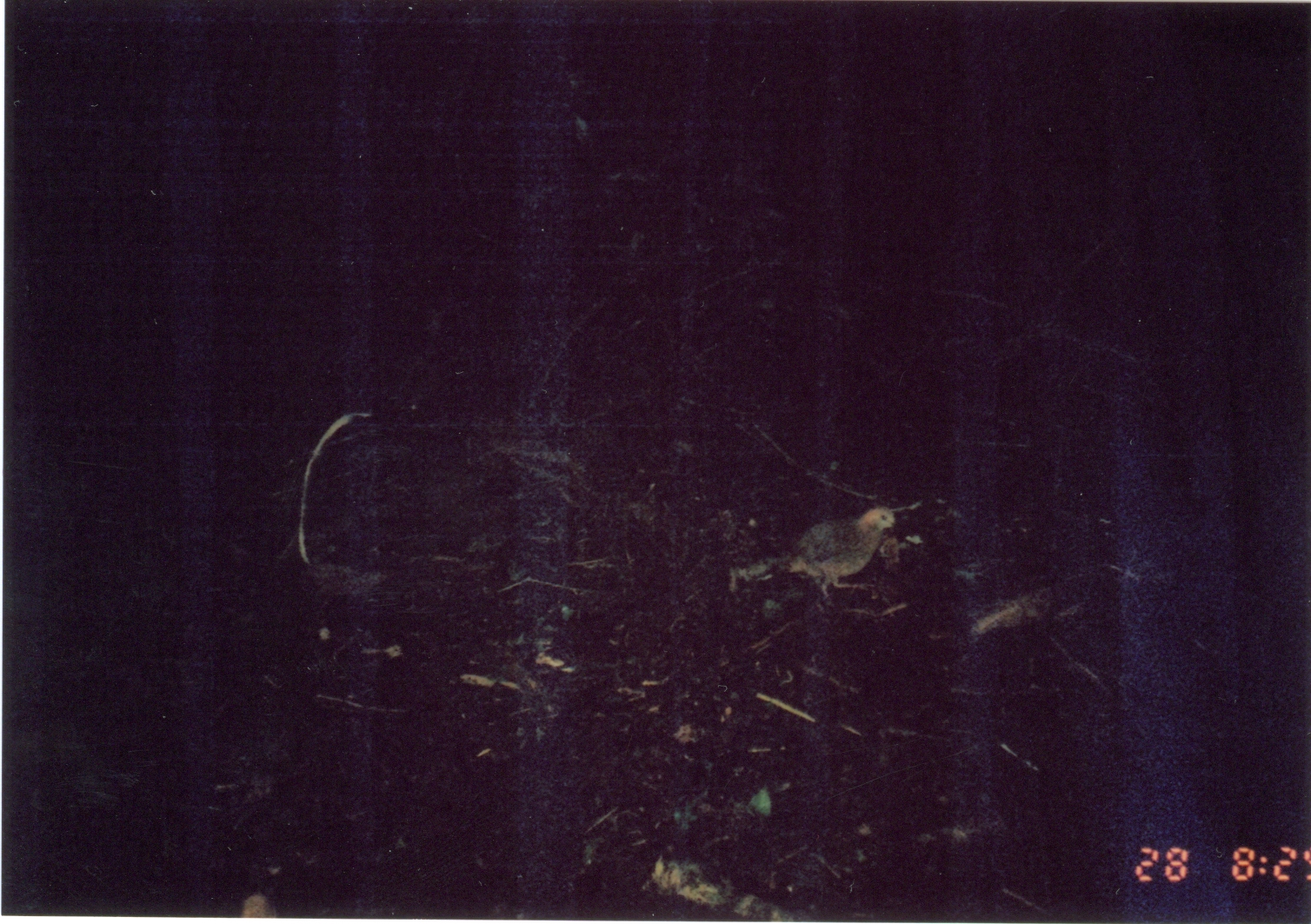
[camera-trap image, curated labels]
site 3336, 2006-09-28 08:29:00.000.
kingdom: Animalia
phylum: Chordata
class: Aves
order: Columbiformes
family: Columbidae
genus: Columba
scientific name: Columba larvata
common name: lemon dove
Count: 1.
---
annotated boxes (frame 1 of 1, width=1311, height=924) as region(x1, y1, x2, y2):
columba larvata: region(738, 503, 899, 602)